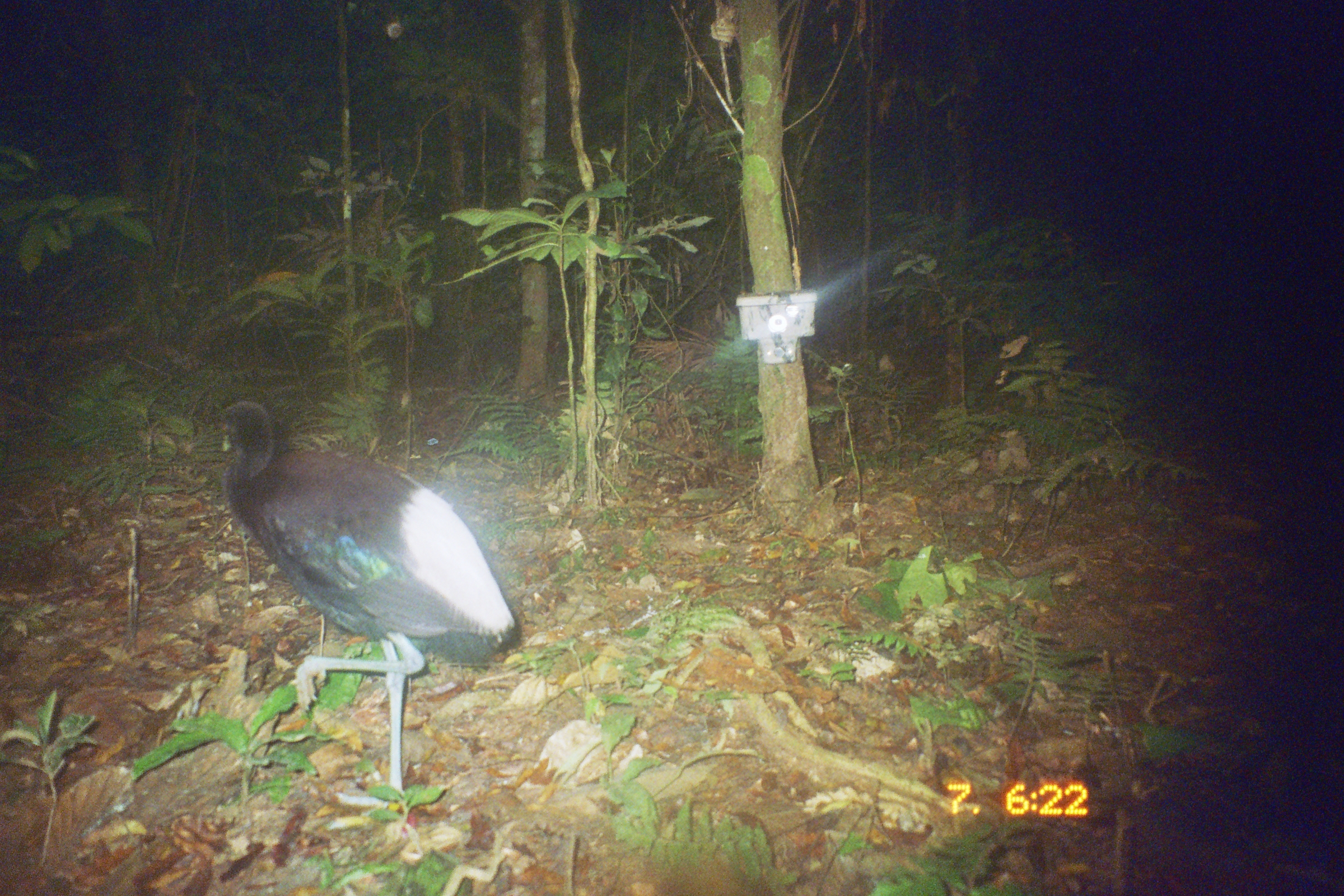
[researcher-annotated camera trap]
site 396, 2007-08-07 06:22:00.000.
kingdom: Animalia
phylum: Chordata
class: Aves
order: Gruiformes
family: Psophiidae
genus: Psophia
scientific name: Psophia leucoptera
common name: pale-winged trumpeter